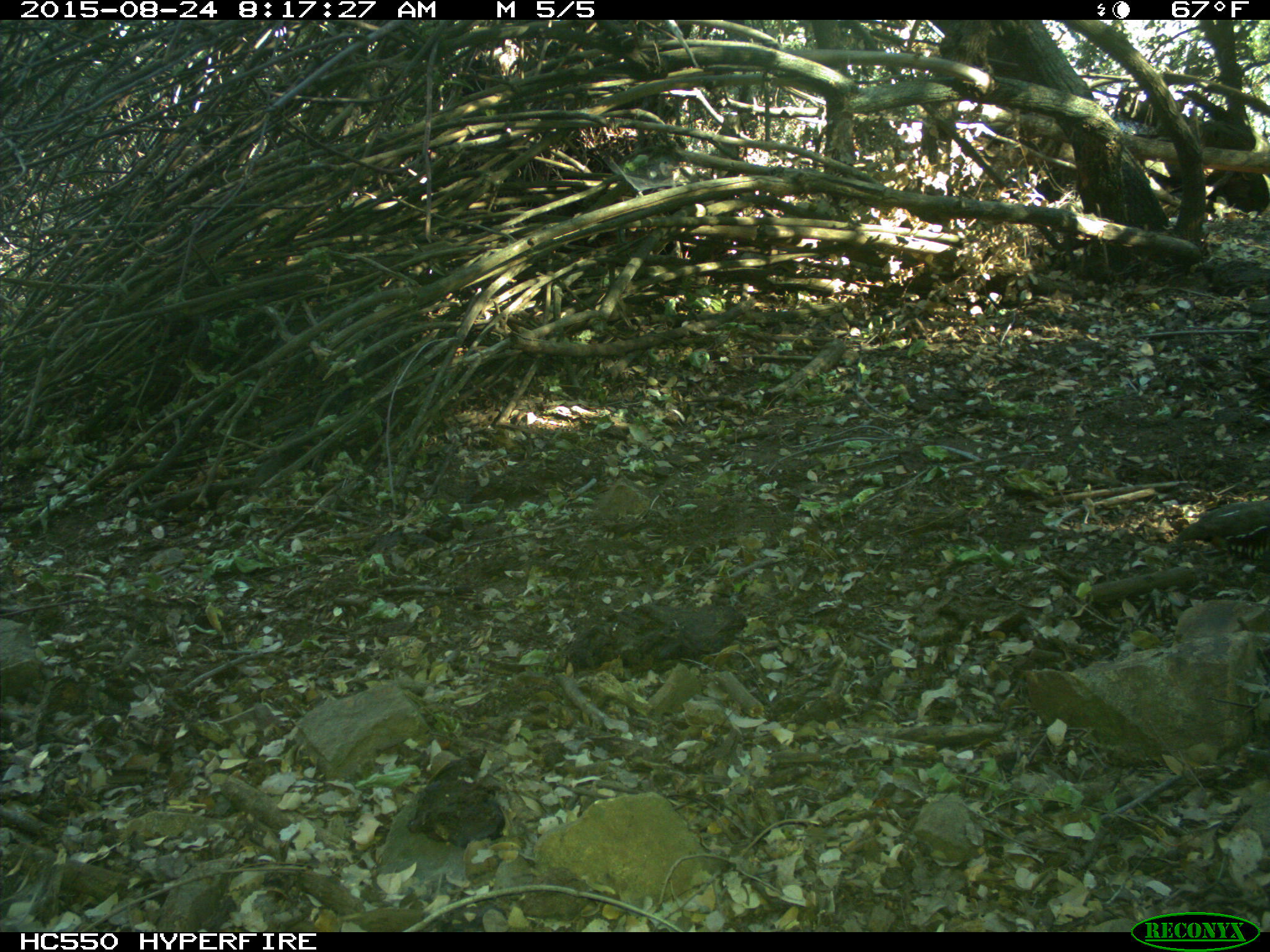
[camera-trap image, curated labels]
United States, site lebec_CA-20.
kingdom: Animalia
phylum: Chordata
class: Aves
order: Galliformes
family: Odontophoridae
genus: Callipepla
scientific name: Callipepla californica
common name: california quail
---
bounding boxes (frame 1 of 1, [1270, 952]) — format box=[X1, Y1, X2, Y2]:
animal: box=[1172, 496, 1270, 569]